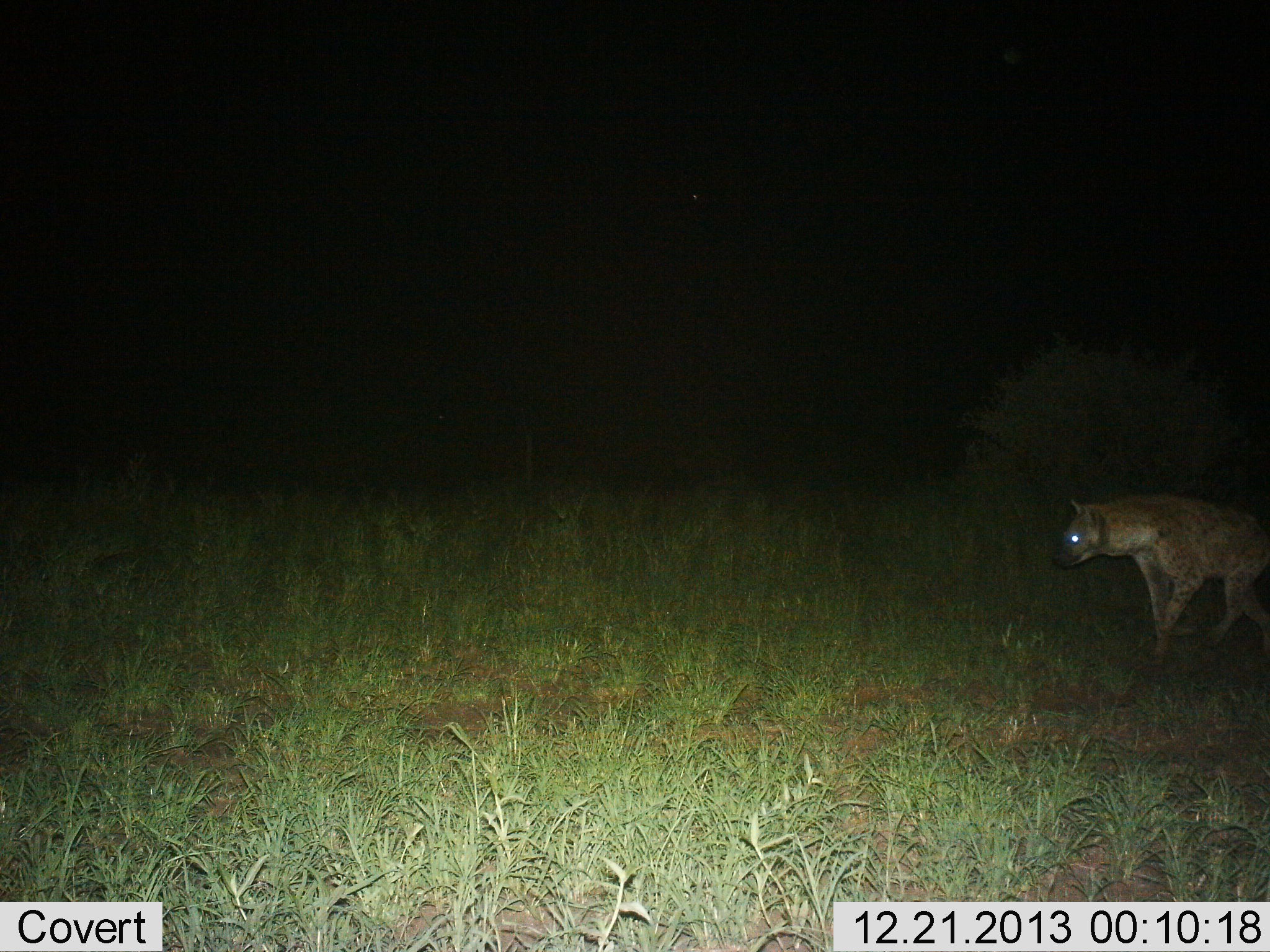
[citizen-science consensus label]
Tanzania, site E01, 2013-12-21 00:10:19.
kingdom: Animalia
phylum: Chordata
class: Mammalia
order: Carnivora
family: Hyaenidae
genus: Crocuta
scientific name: Crocuta crocuta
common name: spotted hyena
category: hyenaspotted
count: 1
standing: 20%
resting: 0%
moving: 80%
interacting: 0%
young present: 0%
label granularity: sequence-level